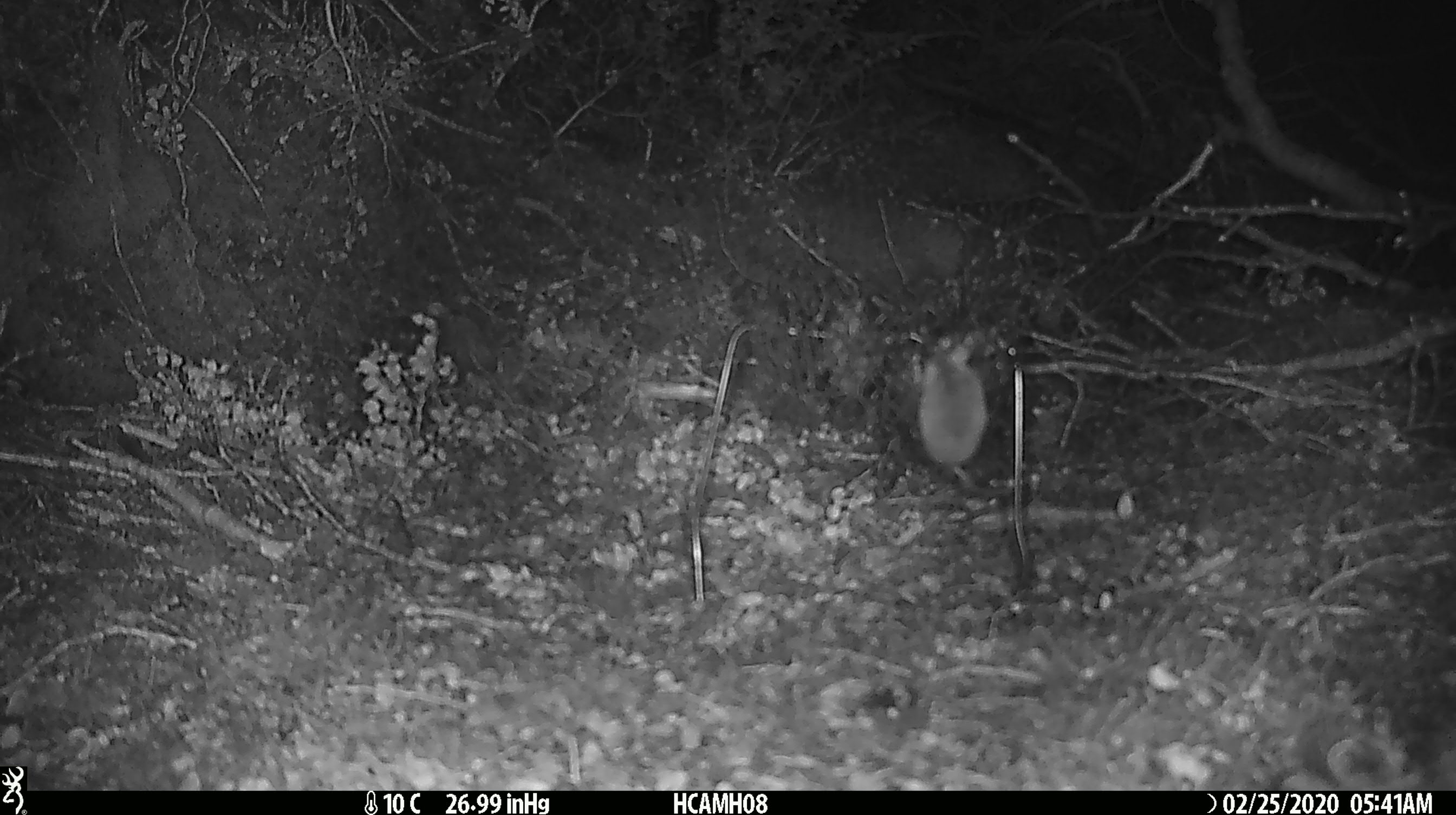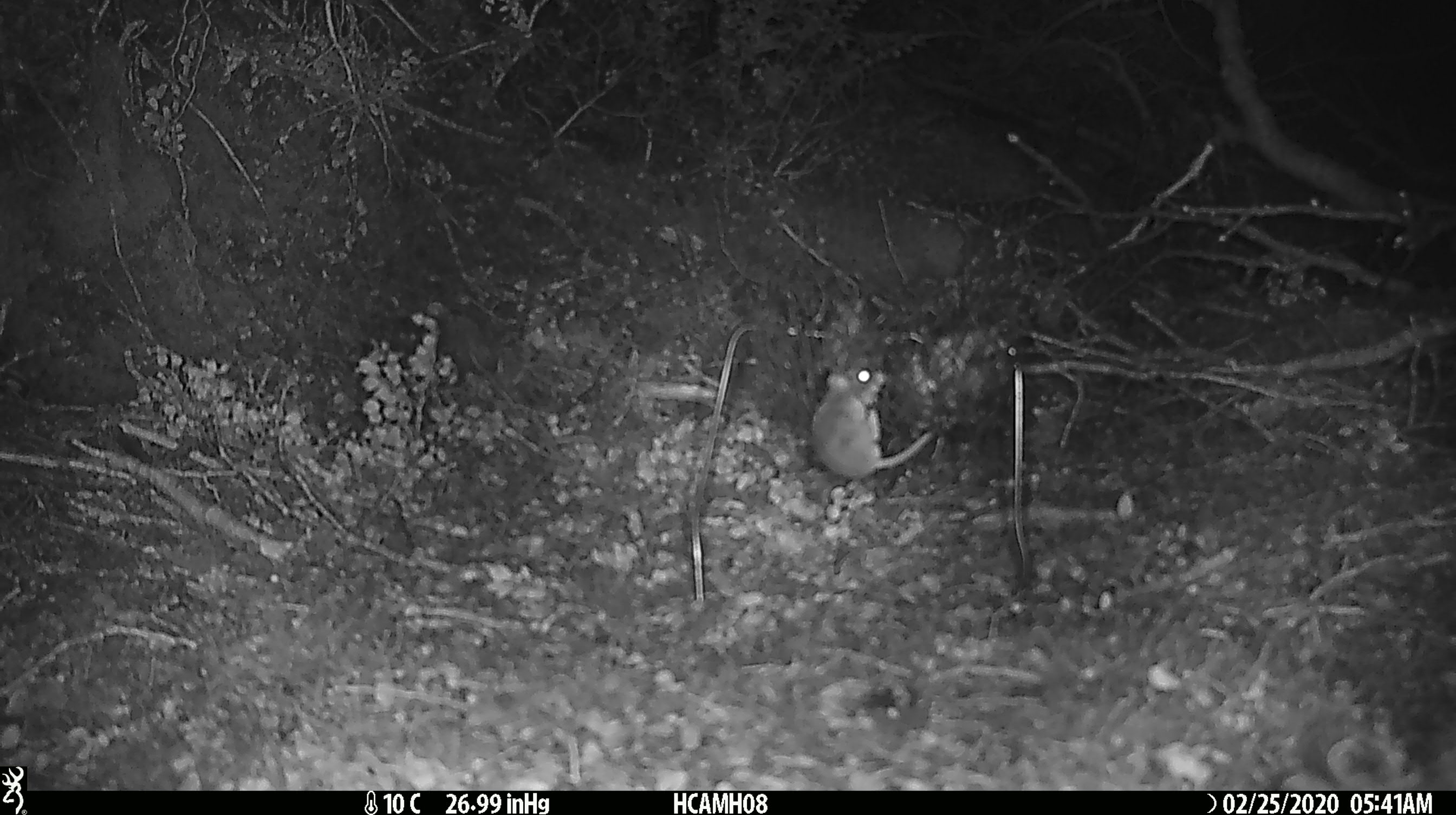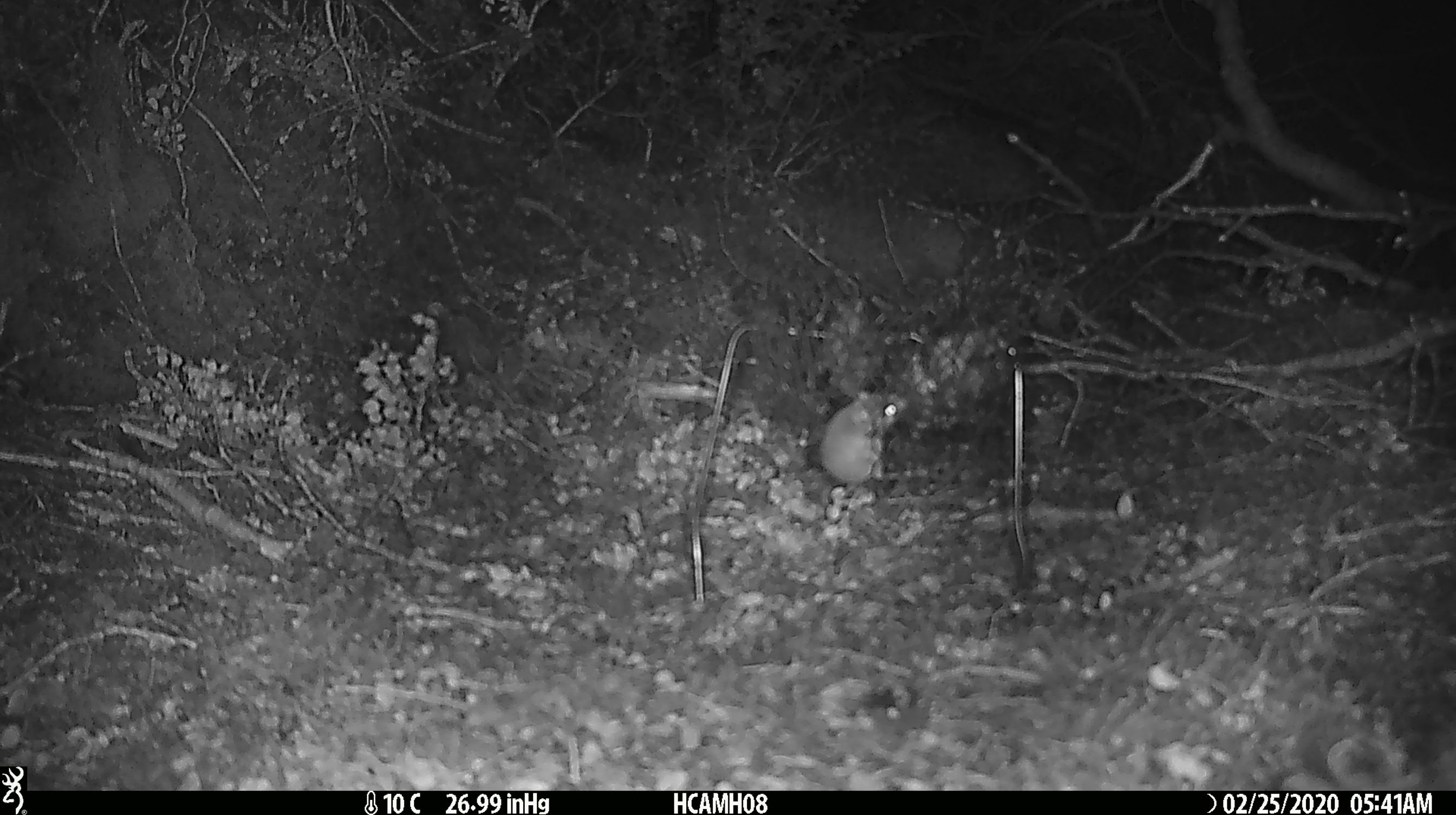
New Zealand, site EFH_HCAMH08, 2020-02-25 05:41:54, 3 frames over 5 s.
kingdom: Animalia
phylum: Chordata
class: Mammalia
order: Rodentia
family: Muridae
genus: Mus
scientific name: Mus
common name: mouse